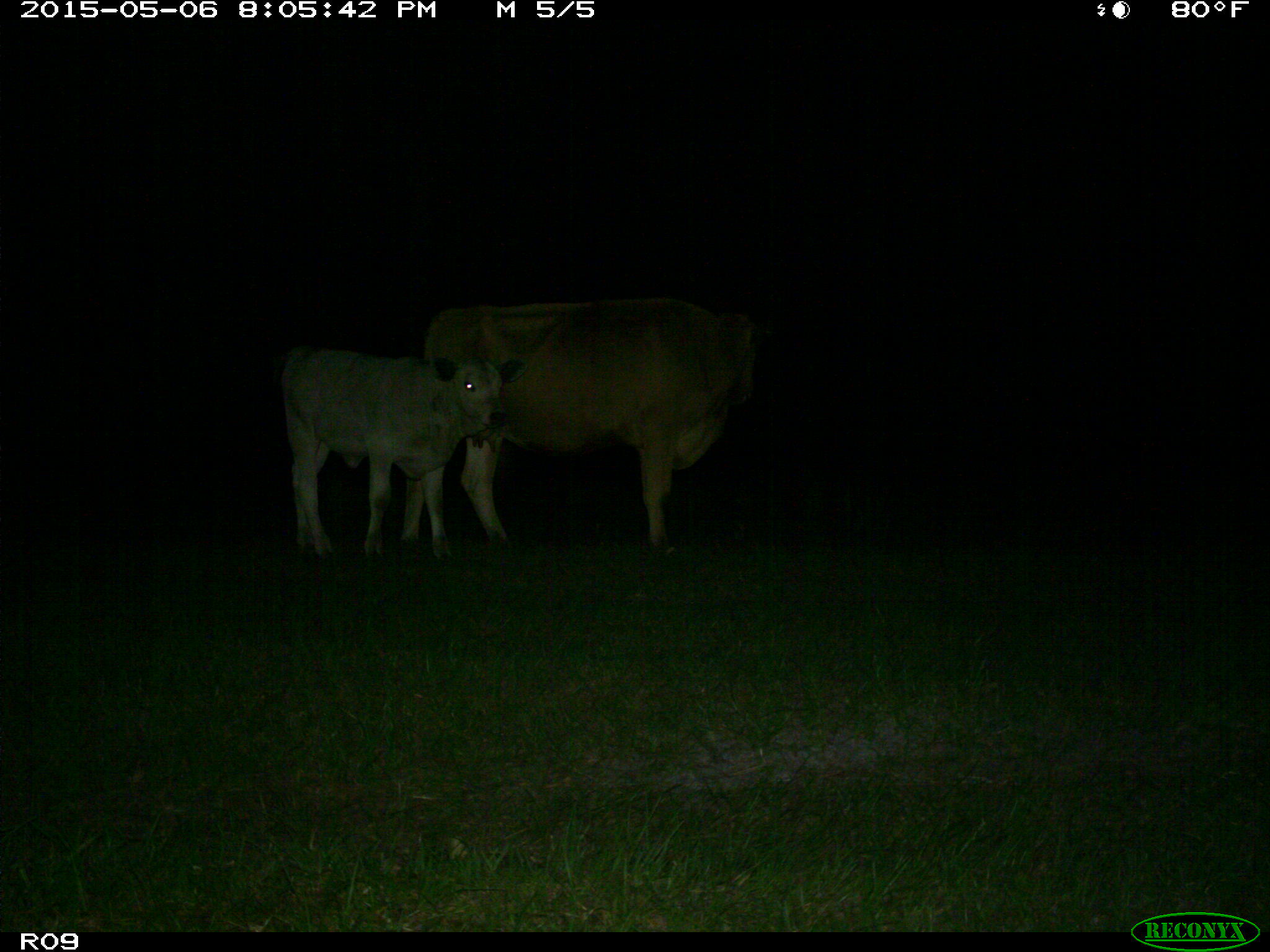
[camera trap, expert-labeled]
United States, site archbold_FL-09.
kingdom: Animalia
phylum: Chordata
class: Mammalia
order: Artiodactyla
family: Bovidae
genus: Bos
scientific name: Bos taurus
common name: domestic cow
Bos taurus (domestic cow).